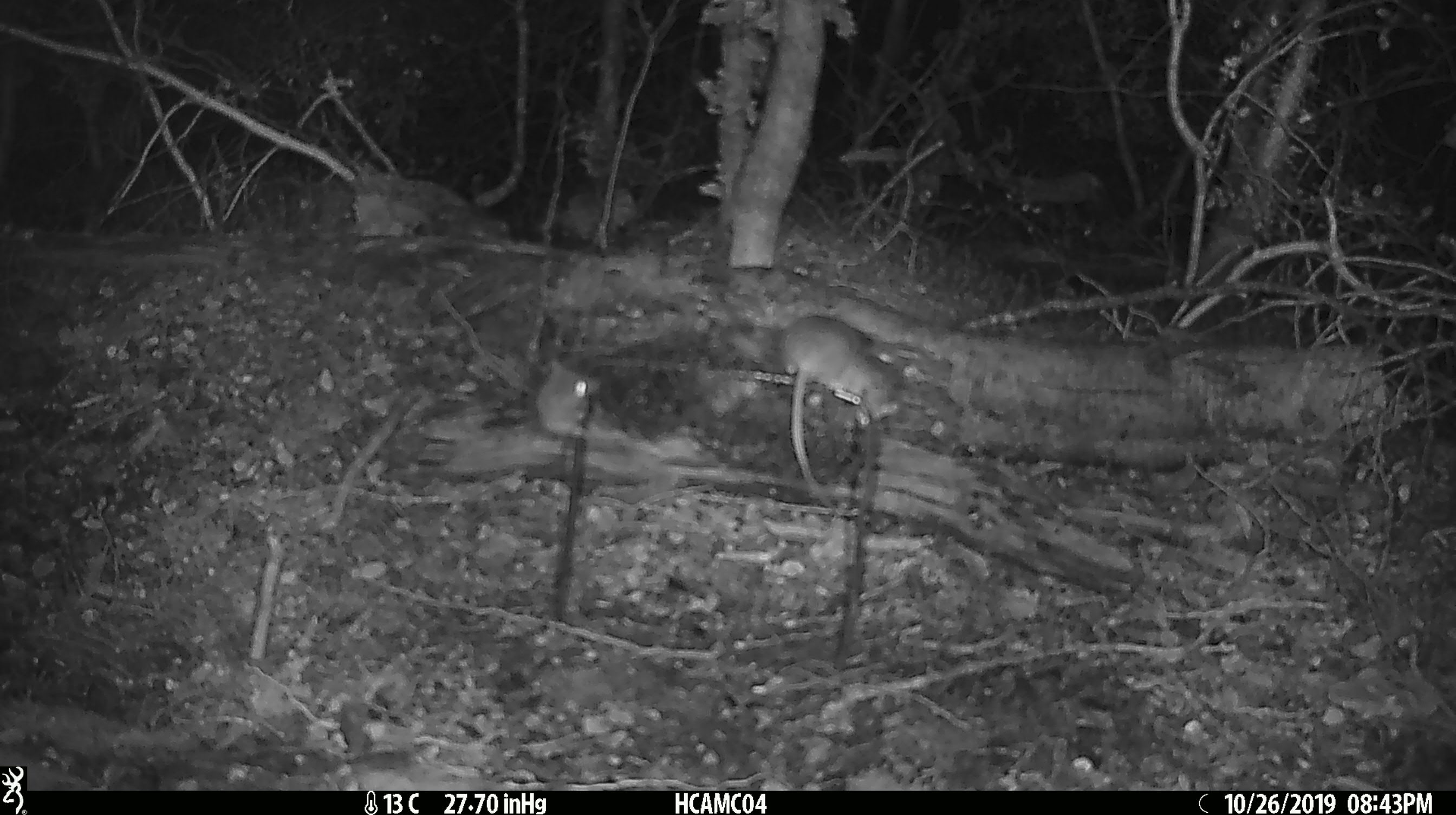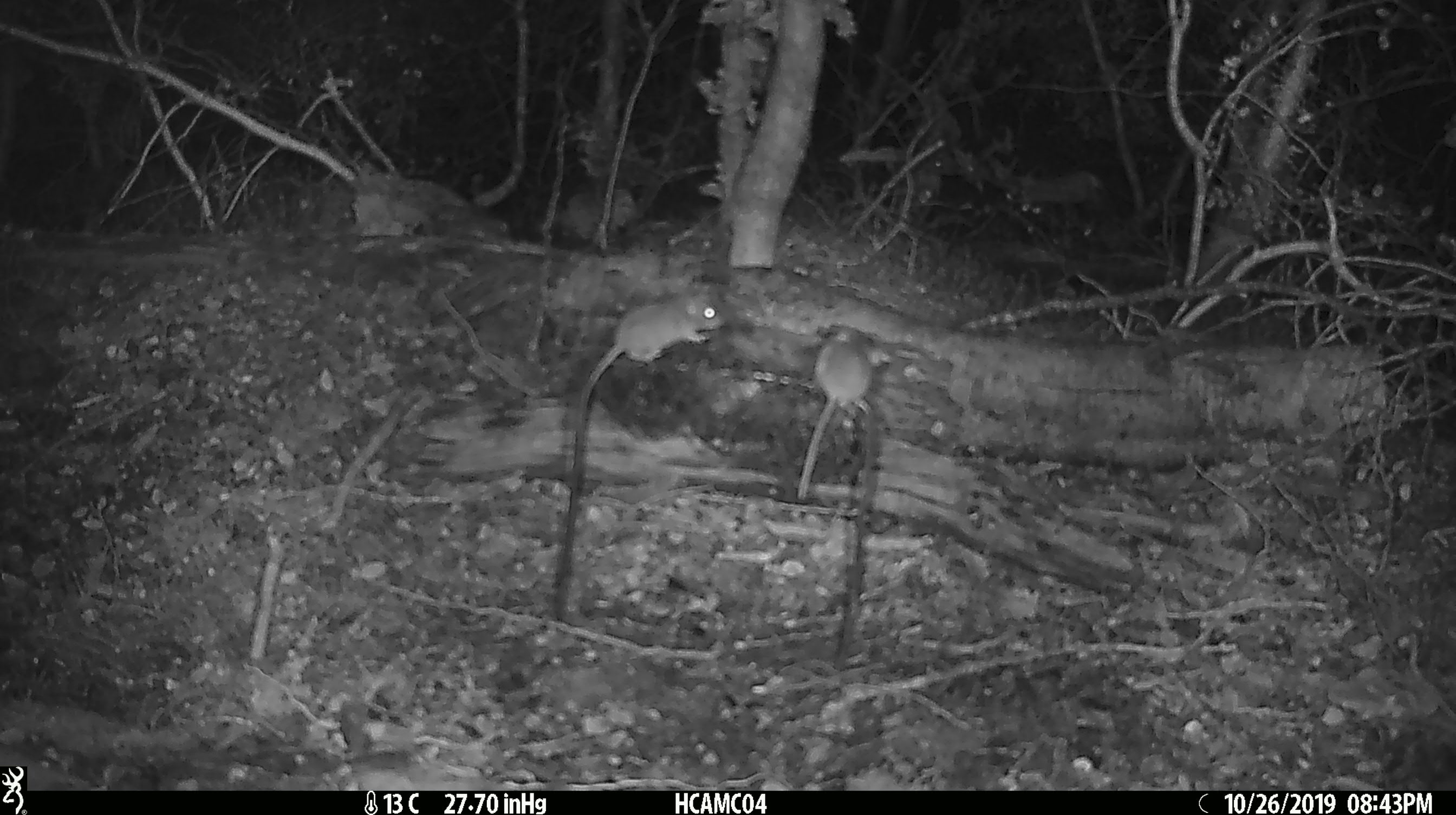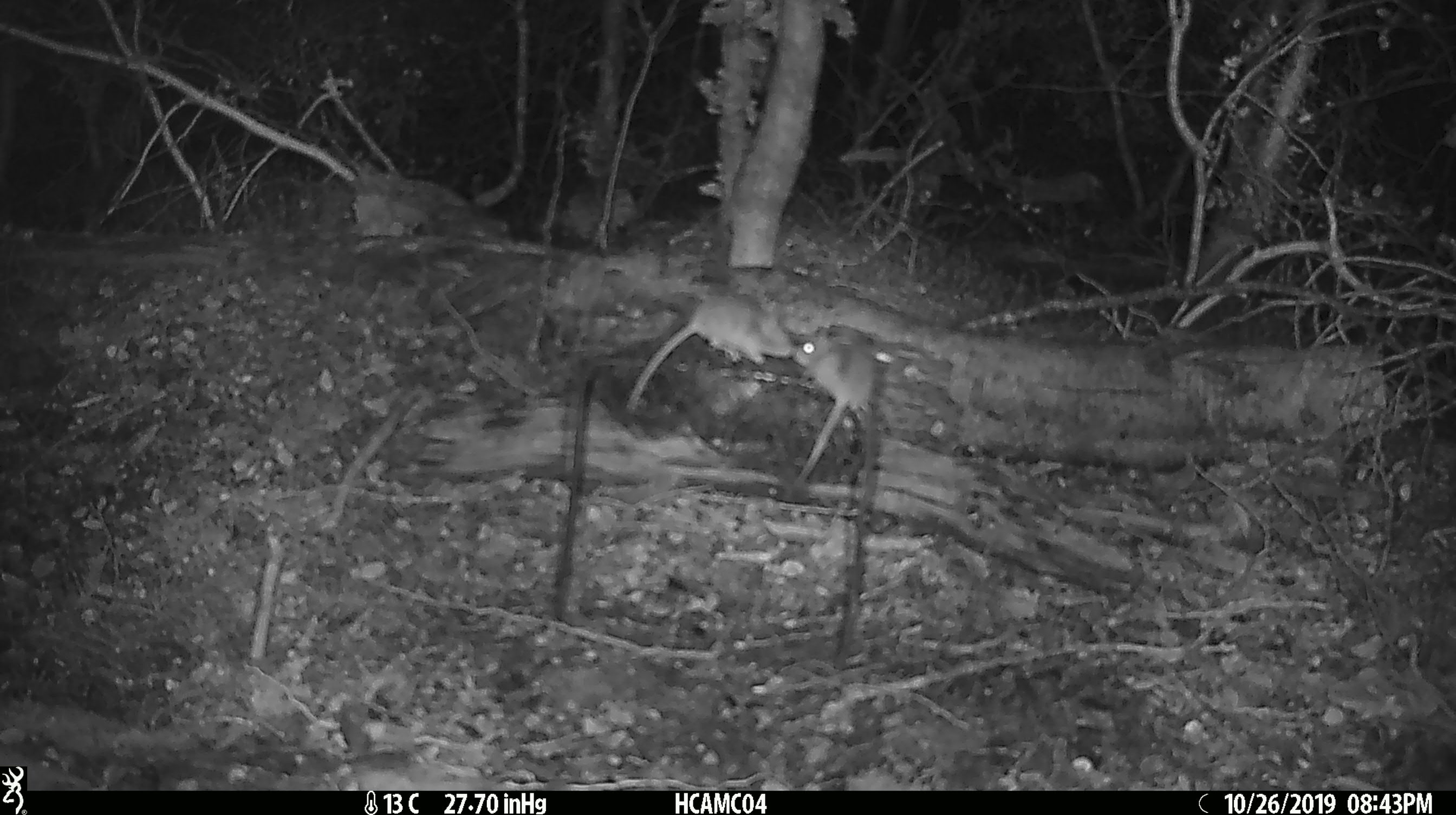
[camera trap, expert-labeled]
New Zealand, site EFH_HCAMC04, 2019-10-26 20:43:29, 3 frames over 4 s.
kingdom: Animalia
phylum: Chordata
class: Mammalia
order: Rodentia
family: Muridae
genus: Mus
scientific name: Mus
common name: mouse